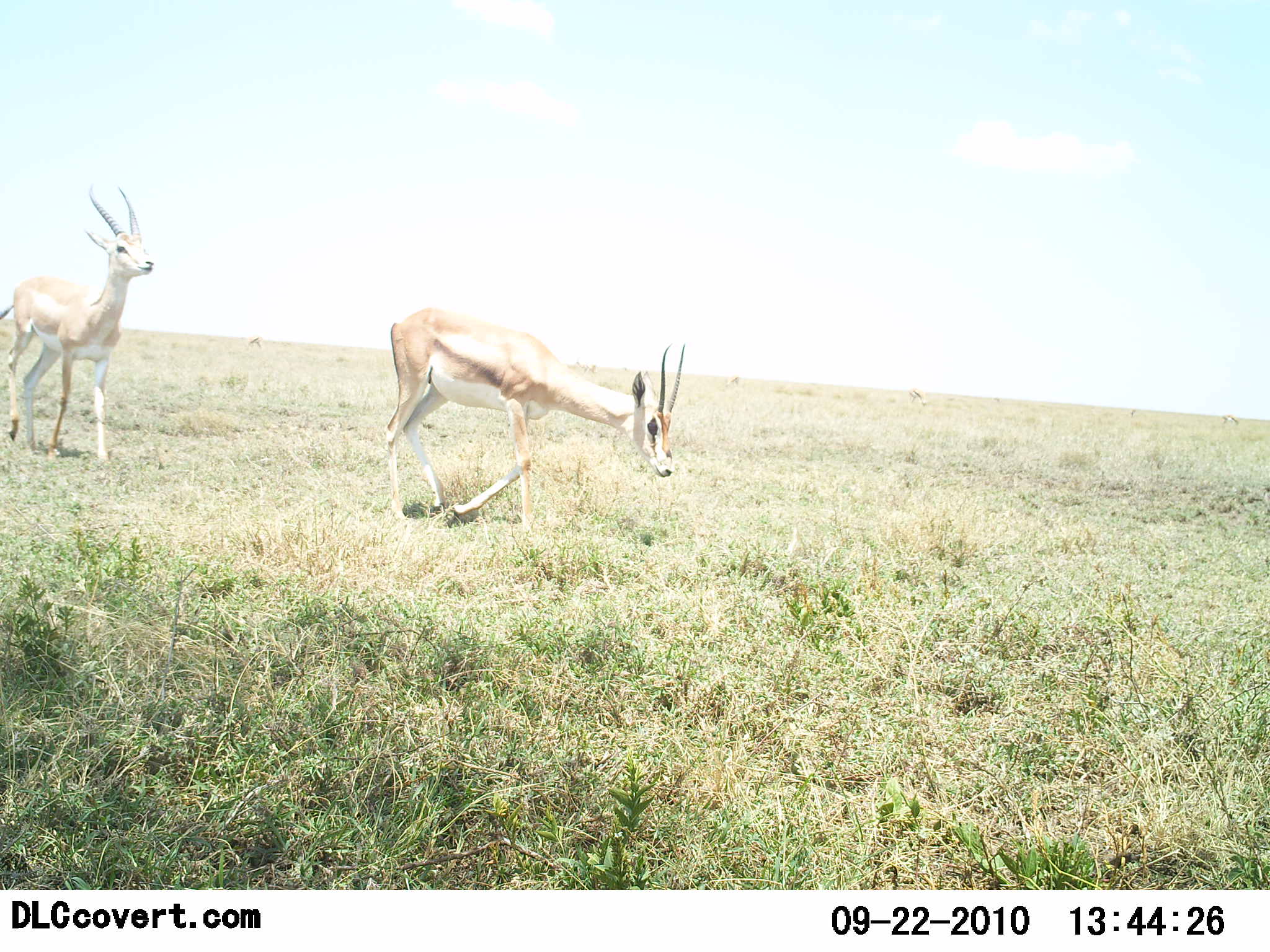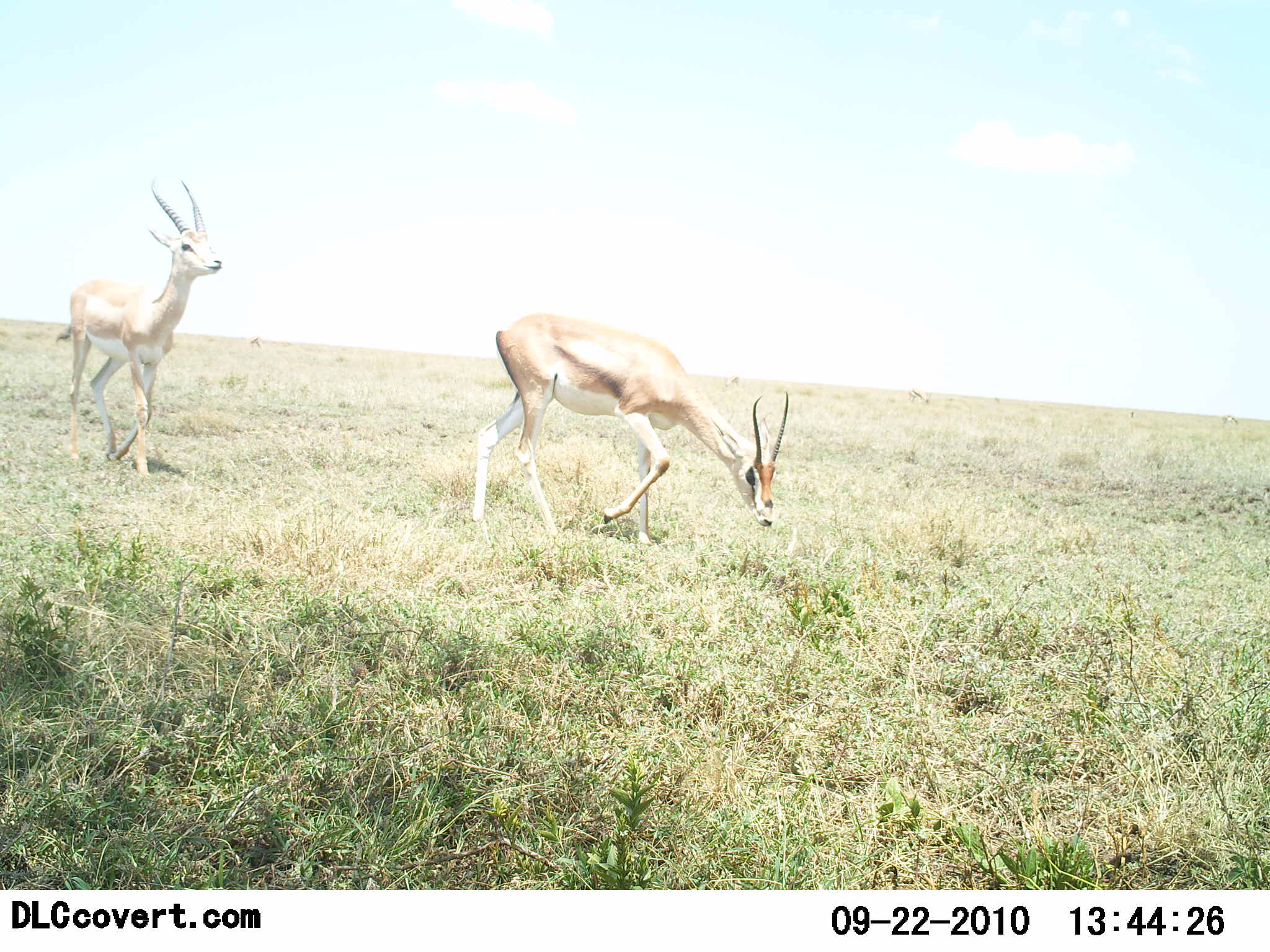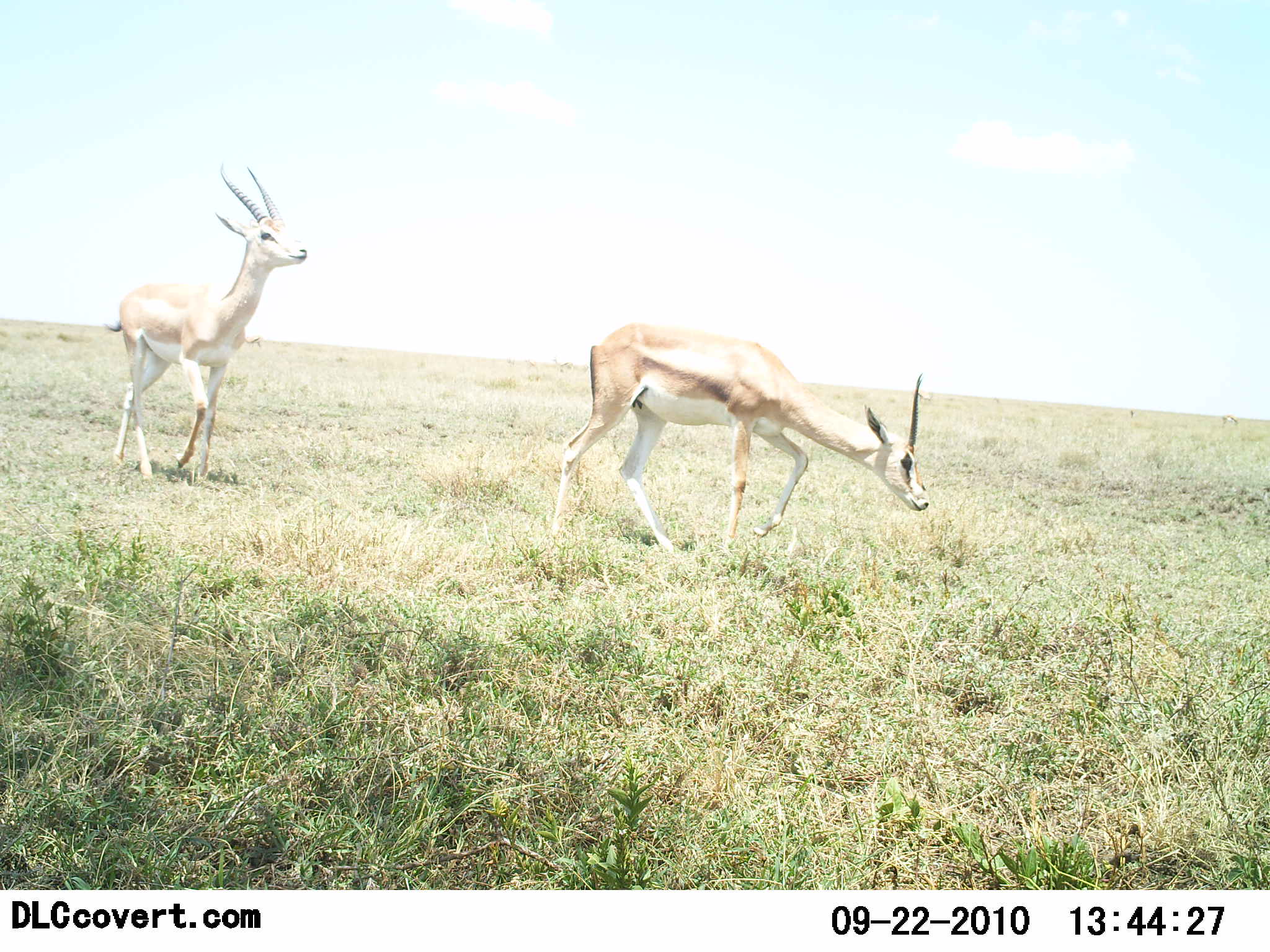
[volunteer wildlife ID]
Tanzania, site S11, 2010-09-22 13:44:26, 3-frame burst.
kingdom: Animalia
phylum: Chordata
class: Mammalia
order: Artiodactyla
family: Bovidae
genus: Nanger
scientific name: Nanger granti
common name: grant's gazelle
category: gazellegrants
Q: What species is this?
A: Gazellegrants (grant's gazelle) (Nanger granti).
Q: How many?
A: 2.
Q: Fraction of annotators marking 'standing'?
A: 8%.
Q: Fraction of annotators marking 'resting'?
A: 0%.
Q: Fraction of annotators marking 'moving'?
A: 92%.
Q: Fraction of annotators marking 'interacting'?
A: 0%.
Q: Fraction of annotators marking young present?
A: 0%.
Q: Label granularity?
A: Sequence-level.